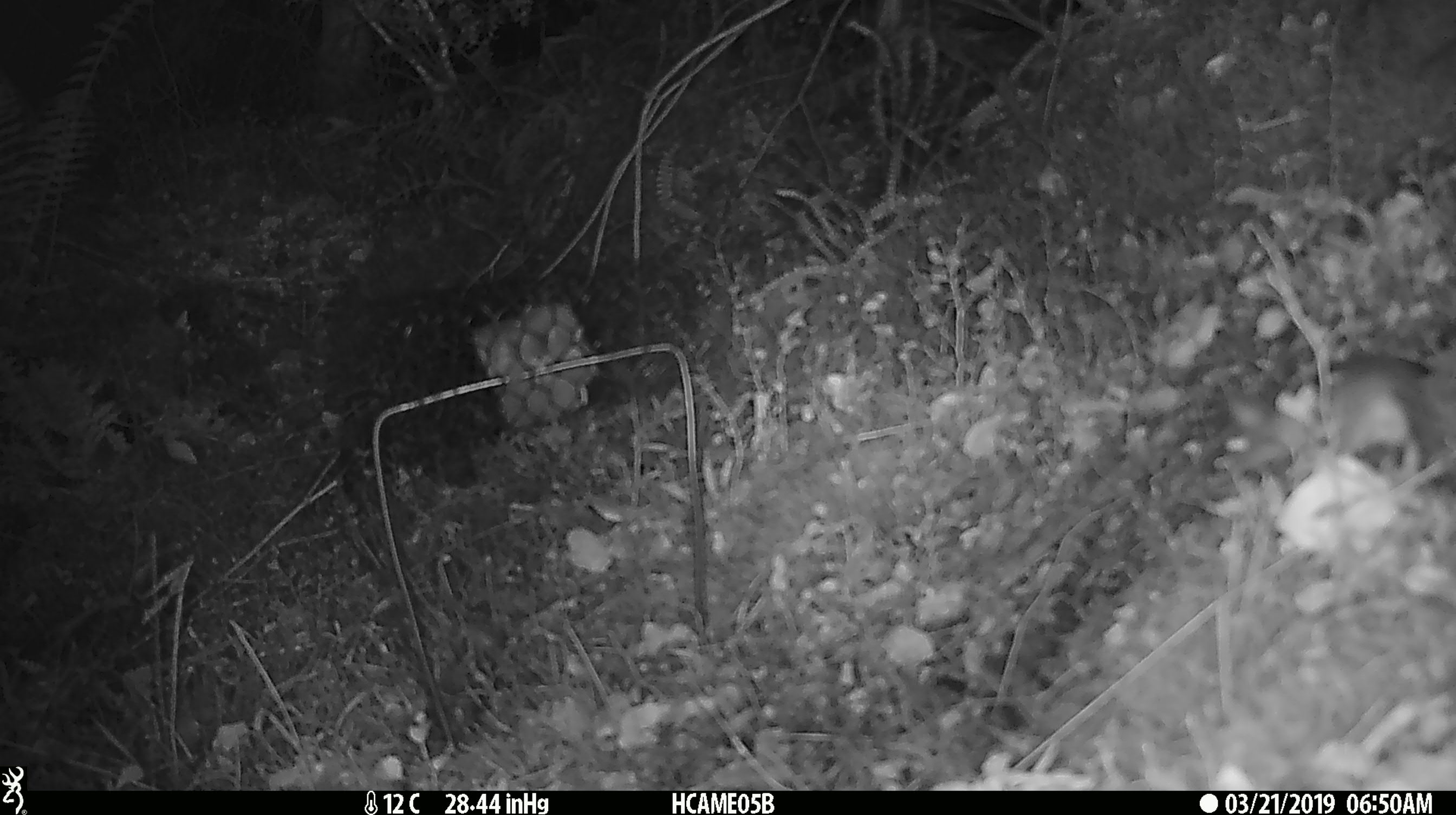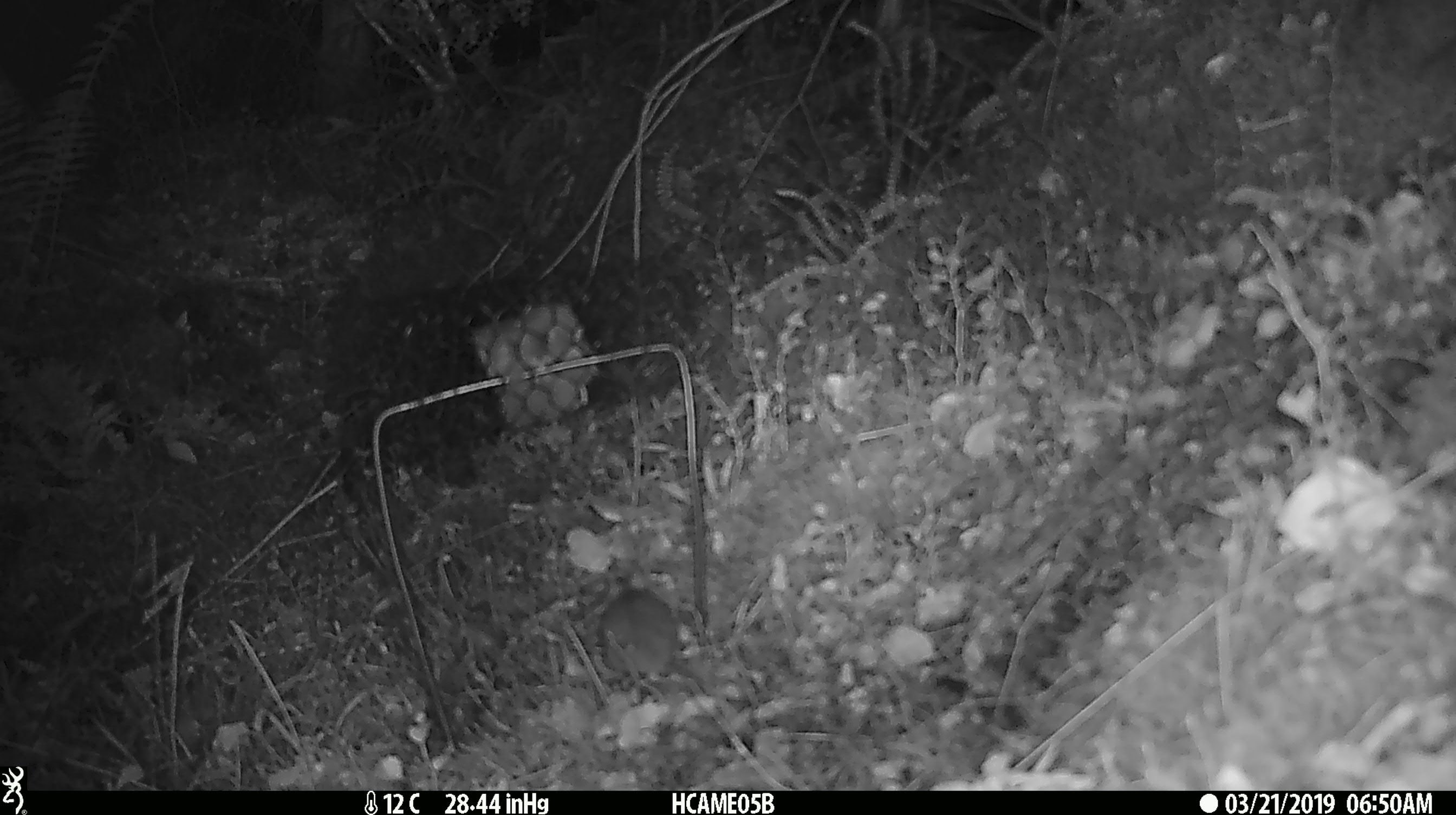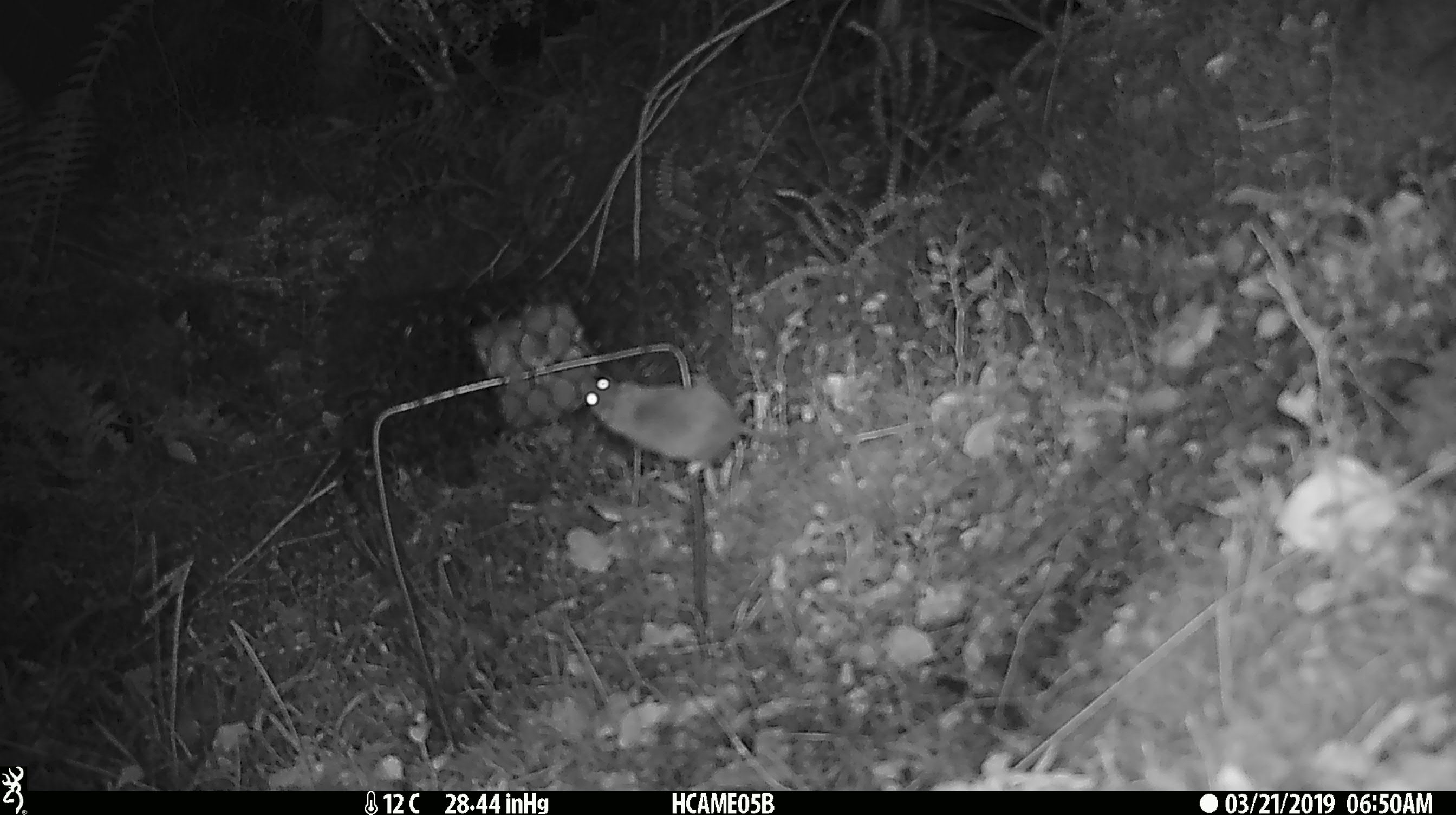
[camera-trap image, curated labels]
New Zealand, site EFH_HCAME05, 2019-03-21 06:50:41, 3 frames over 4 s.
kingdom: Animalia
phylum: Chordata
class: Mammalia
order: Rodentia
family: Muridae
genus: Mus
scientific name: Mus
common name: mouse